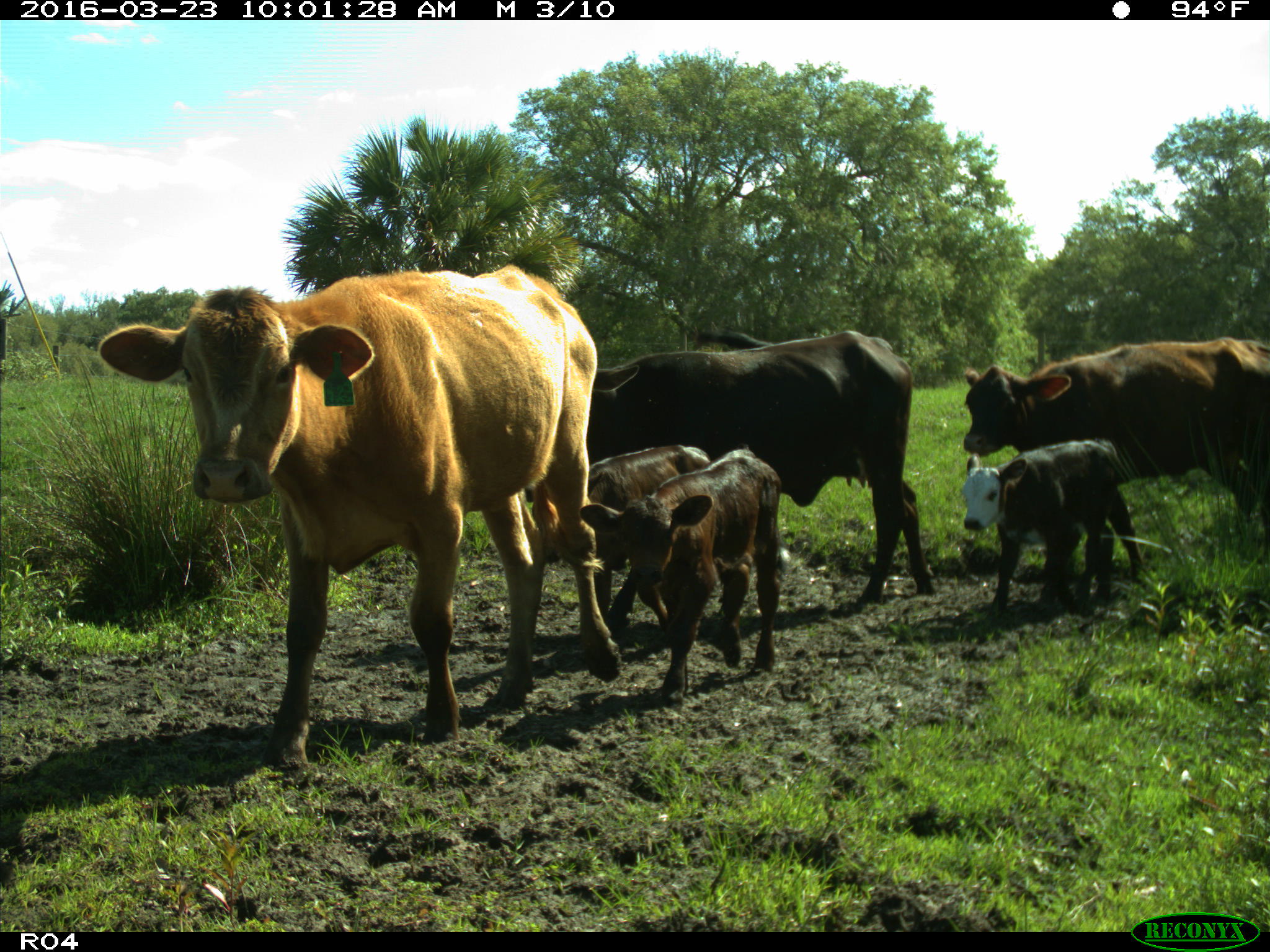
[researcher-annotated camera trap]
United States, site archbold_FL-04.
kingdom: Animalia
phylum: Chordata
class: Mammalia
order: Artiodactyla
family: Bovidae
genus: Bos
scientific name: Bos taurus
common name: domestic cow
Bos taurus (domestic cow).